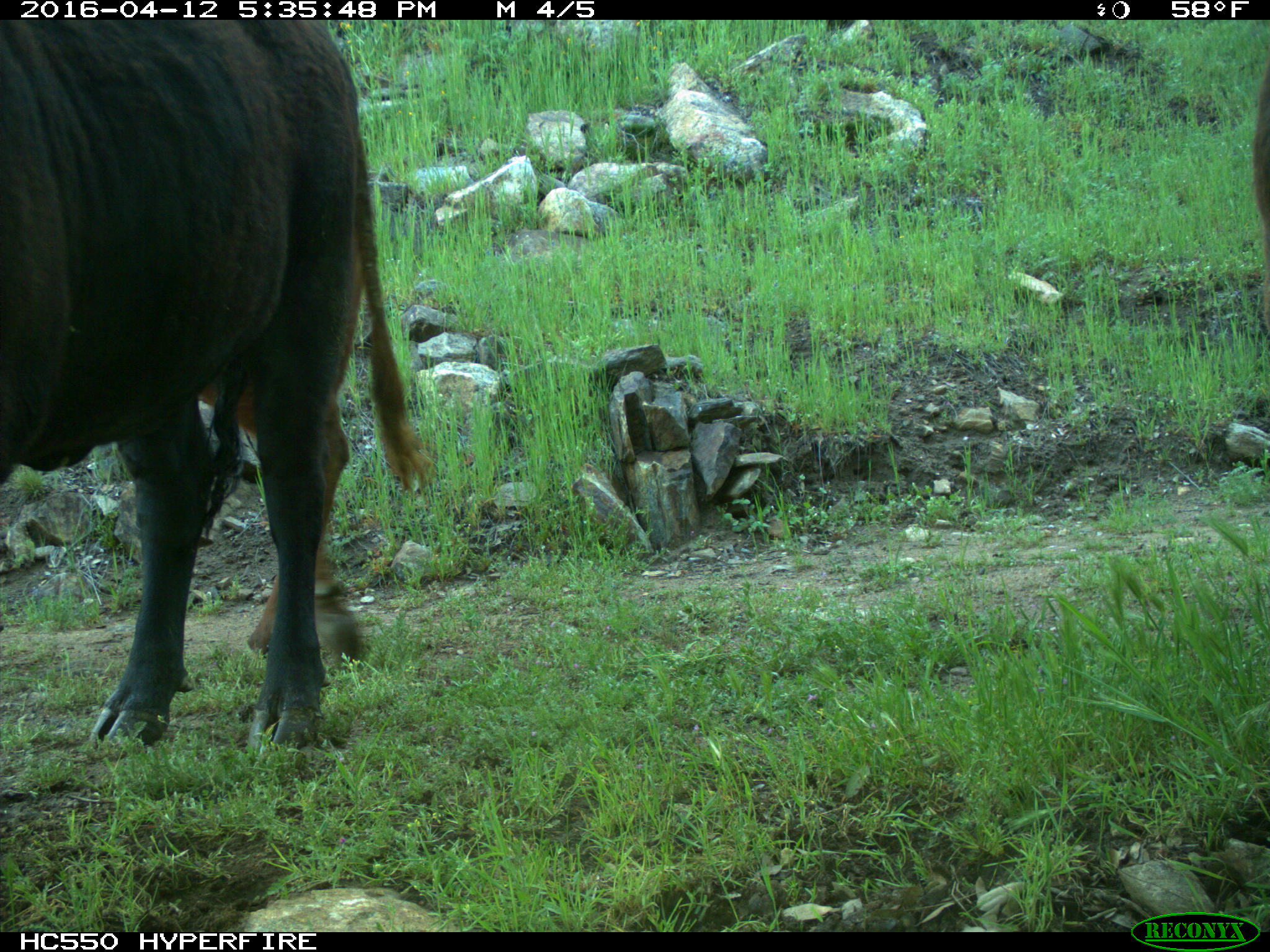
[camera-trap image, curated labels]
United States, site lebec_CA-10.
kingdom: Animalia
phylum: Chordata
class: Mammalia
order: Artiodactyla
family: Bovidae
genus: Bos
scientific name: Bos taurus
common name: domestic cow